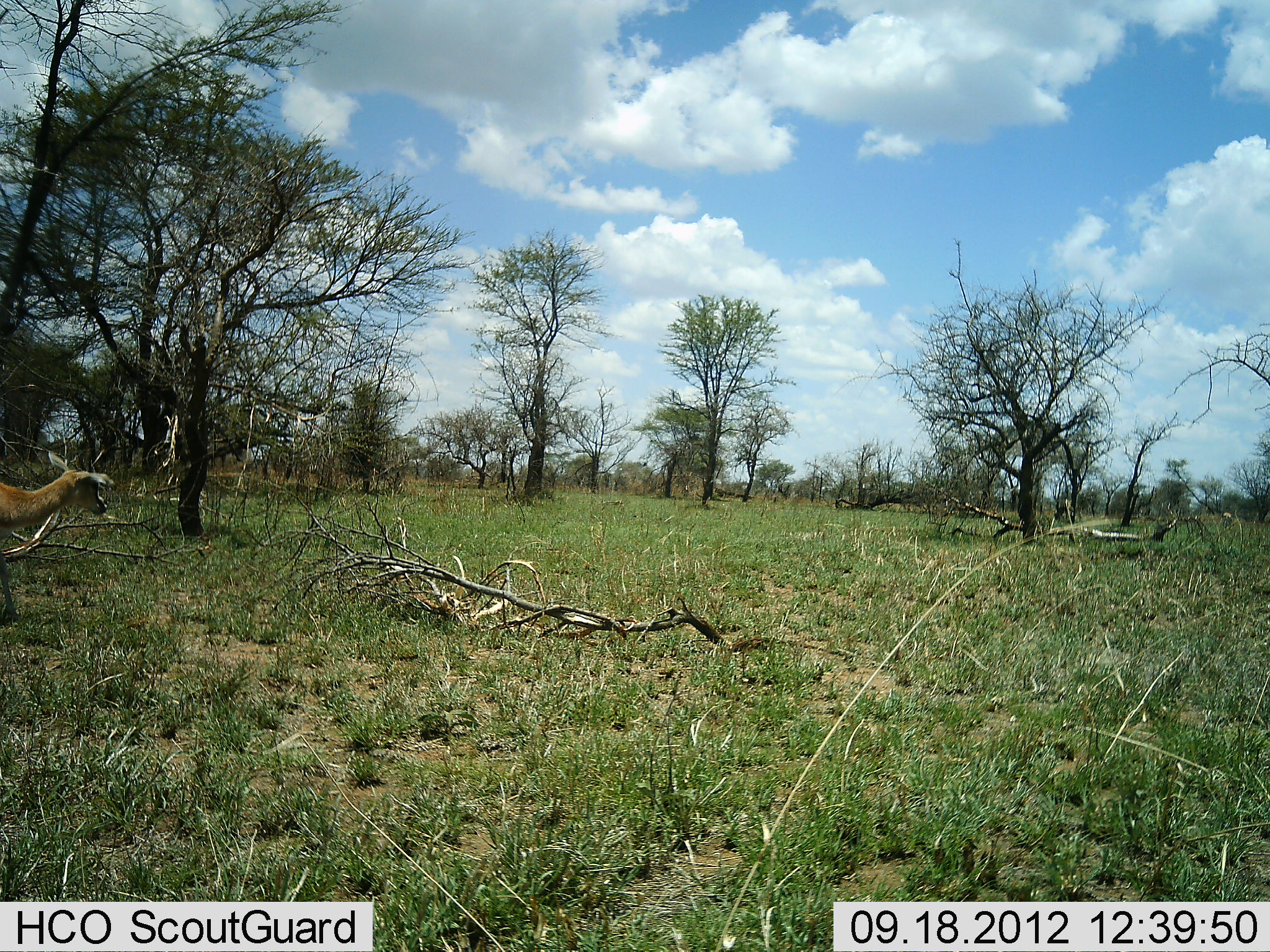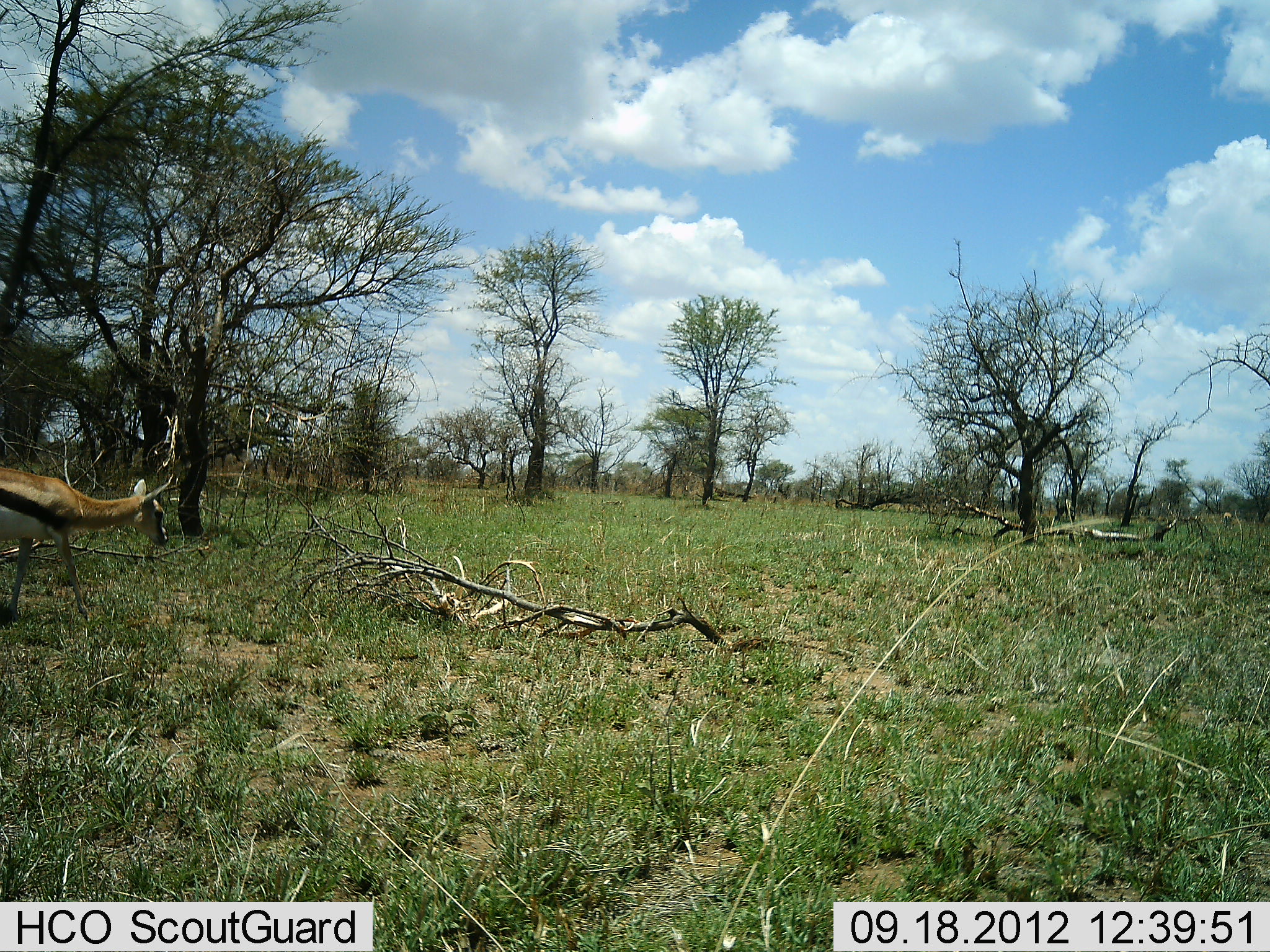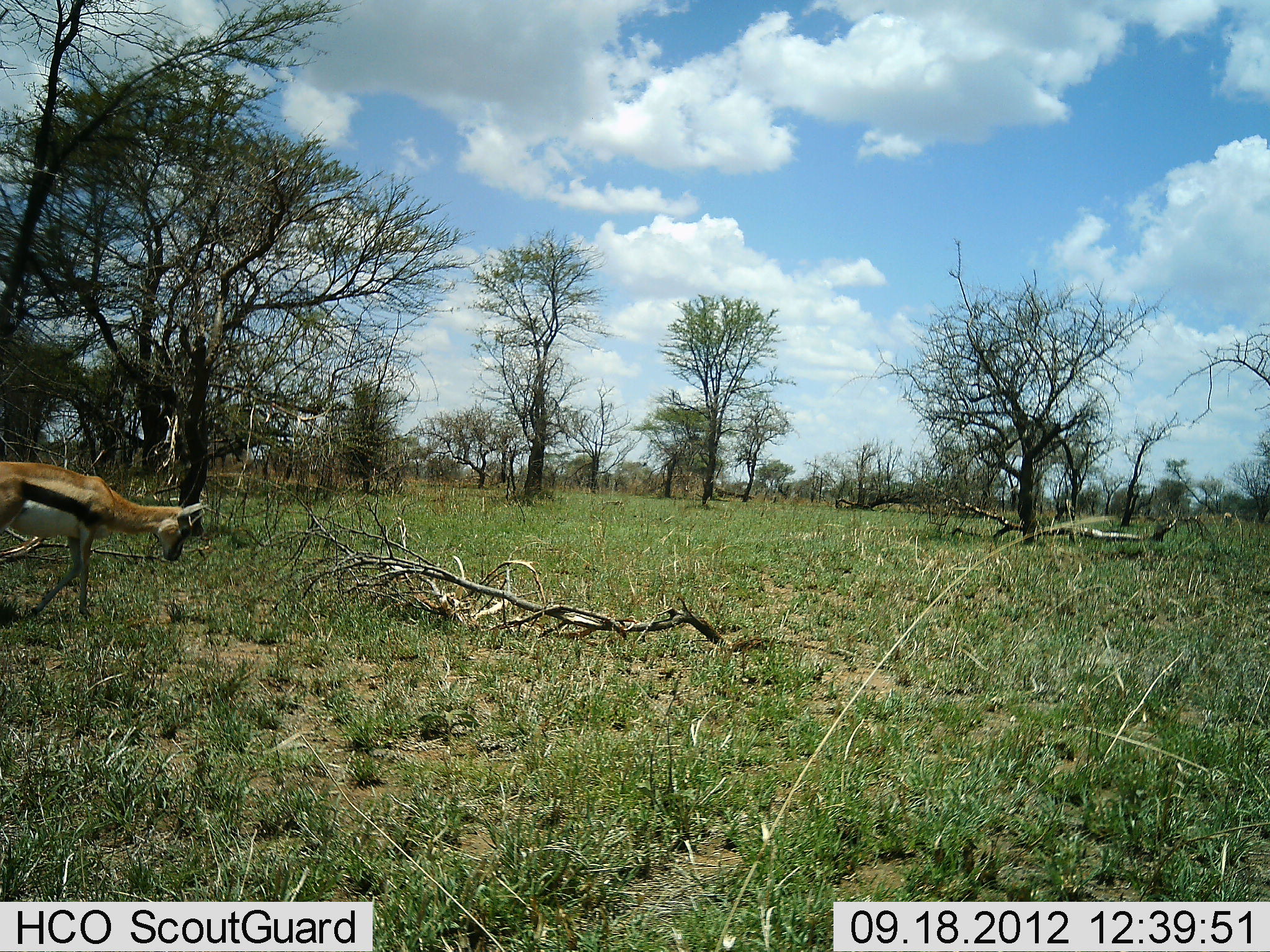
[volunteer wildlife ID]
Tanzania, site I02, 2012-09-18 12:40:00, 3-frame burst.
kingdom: Animalia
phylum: Chordata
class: Mammalia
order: Artiodactyla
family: Bovidae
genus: Eudorcas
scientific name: Eudorcas thomsonii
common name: thomson's gazelle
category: gazellethomsons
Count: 1.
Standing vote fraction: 0%.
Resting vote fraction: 0%.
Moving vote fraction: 100%.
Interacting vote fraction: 0%.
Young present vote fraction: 0%.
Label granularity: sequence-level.